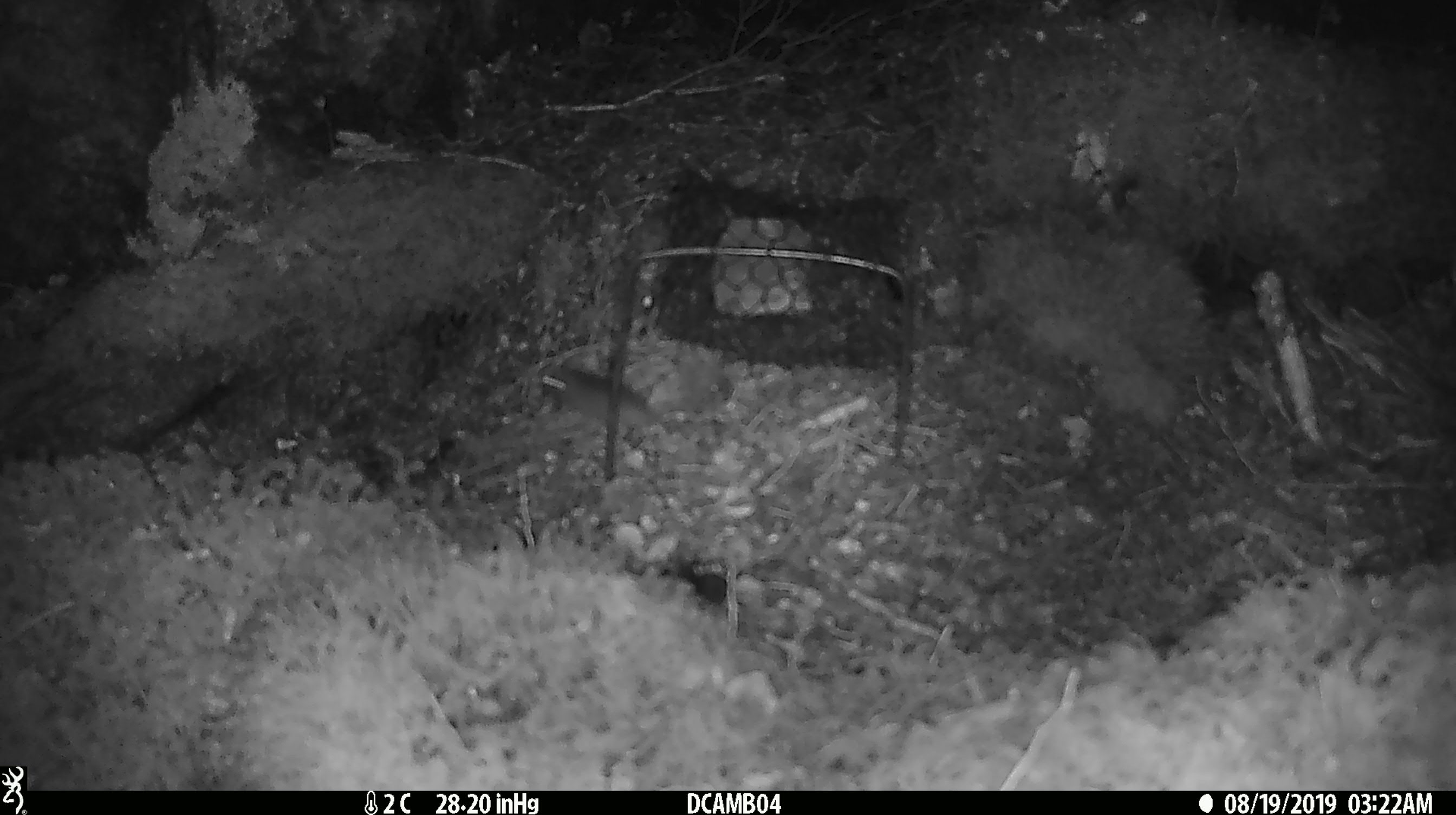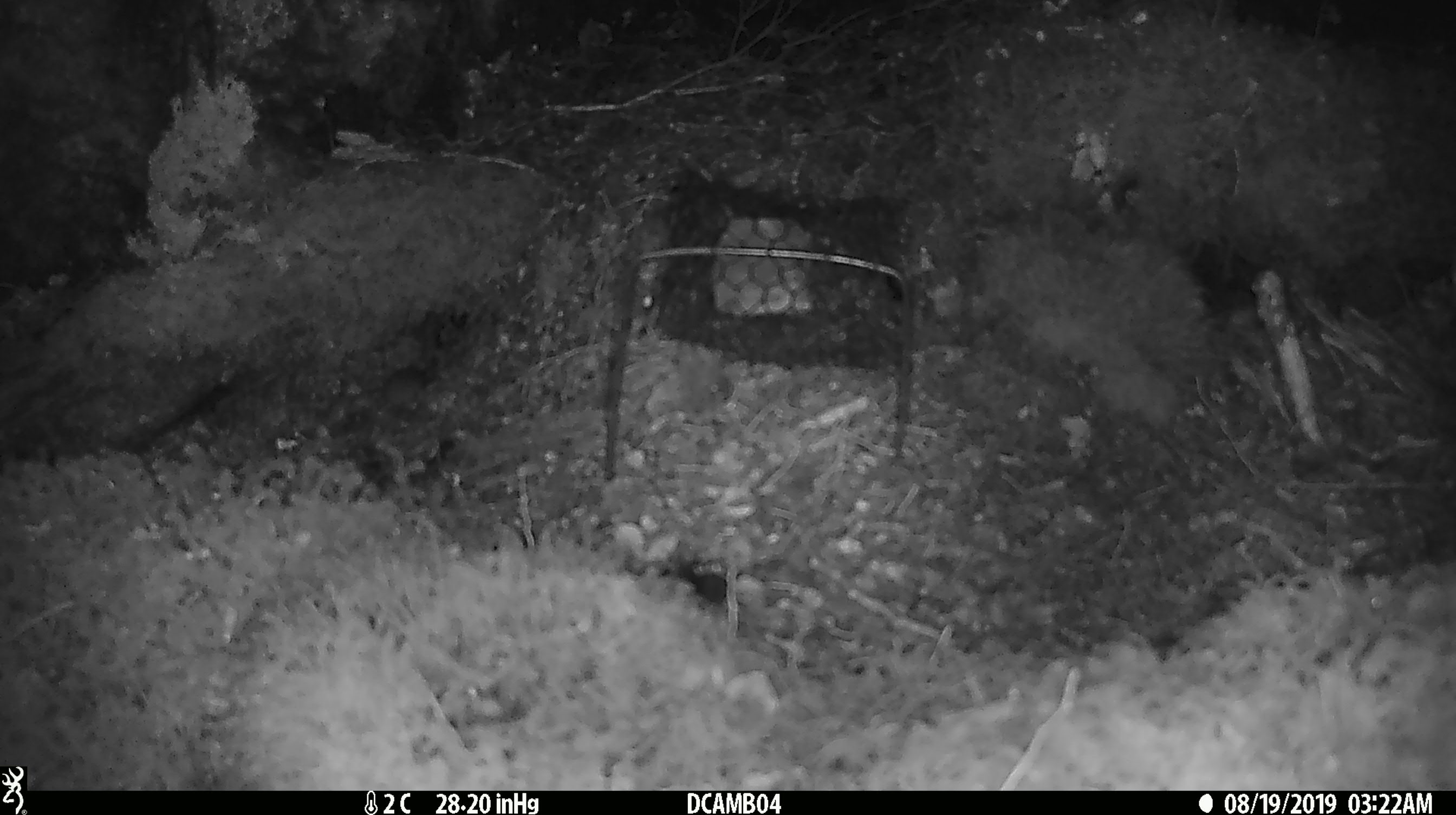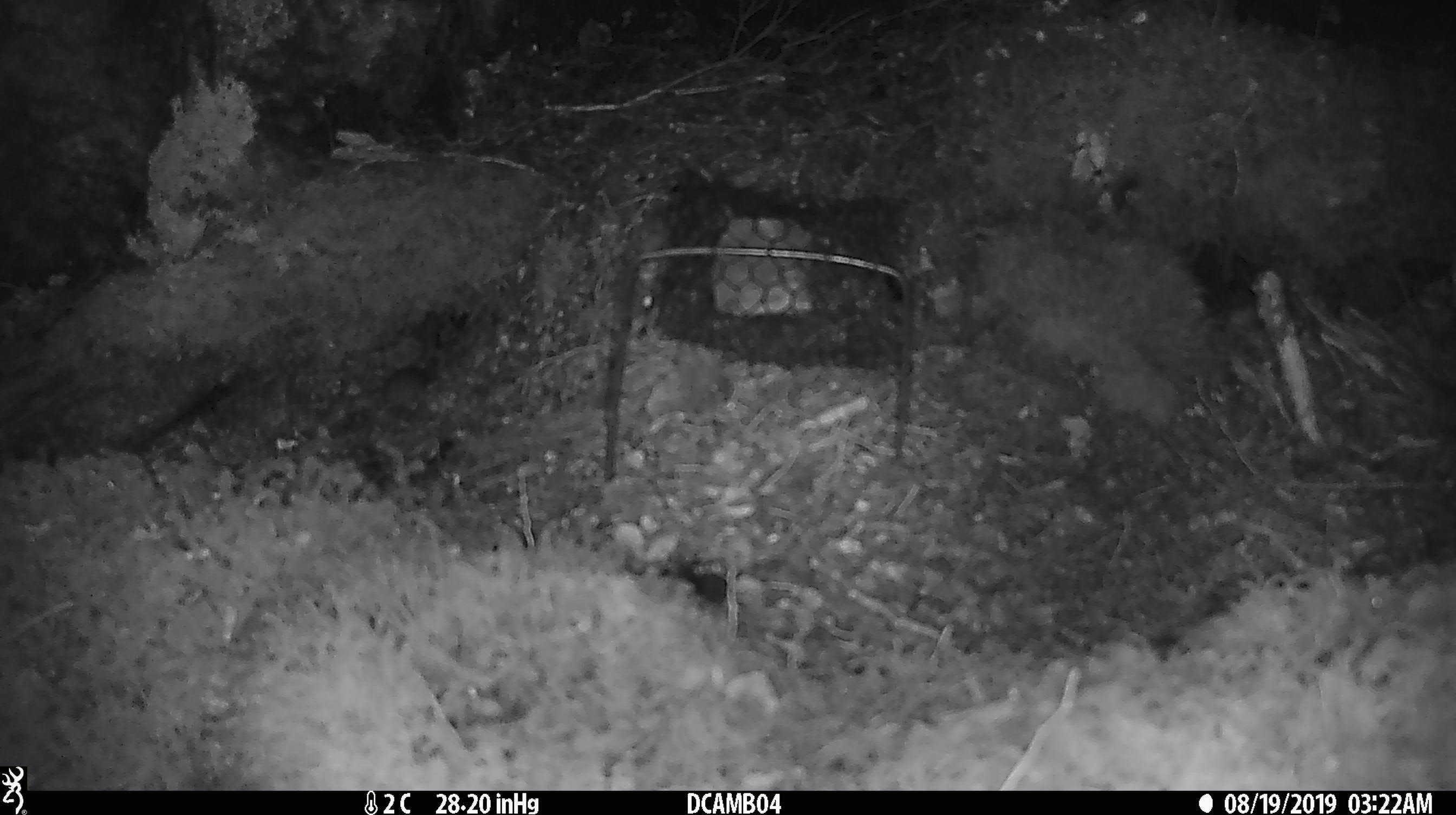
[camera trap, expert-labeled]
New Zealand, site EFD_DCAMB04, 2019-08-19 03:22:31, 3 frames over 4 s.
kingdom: Animalia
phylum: Chordata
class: Mammalia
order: Rodentia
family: Muridae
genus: Mus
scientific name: Mus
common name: mouse